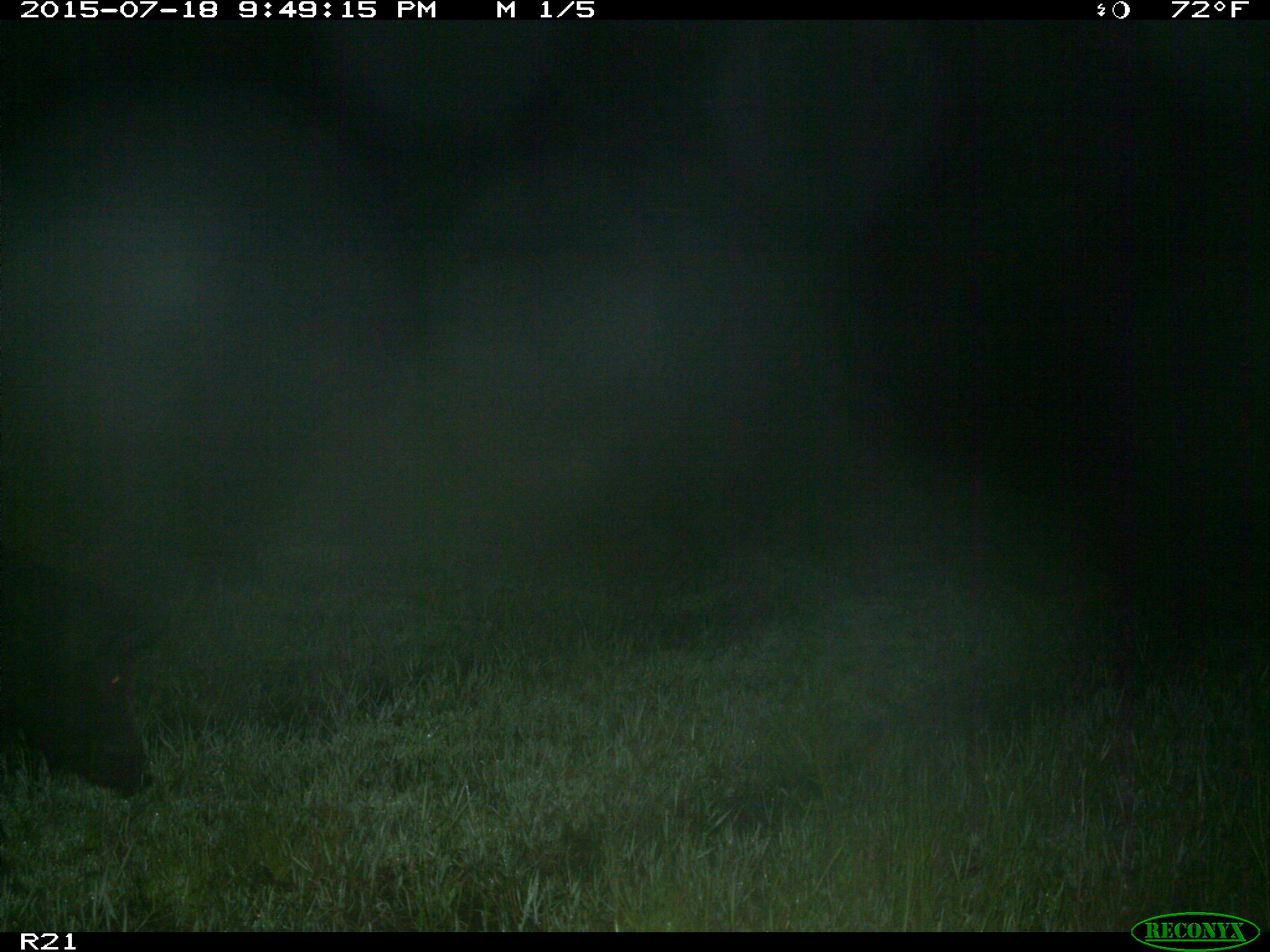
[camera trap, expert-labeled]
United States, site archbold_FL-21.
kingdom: Animalia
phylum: Chordata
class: Mammalia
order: Artiodactyla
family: Suidae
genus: Sus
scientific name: Sus scrofa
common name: wild boar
Sus scrofa (wild boar).